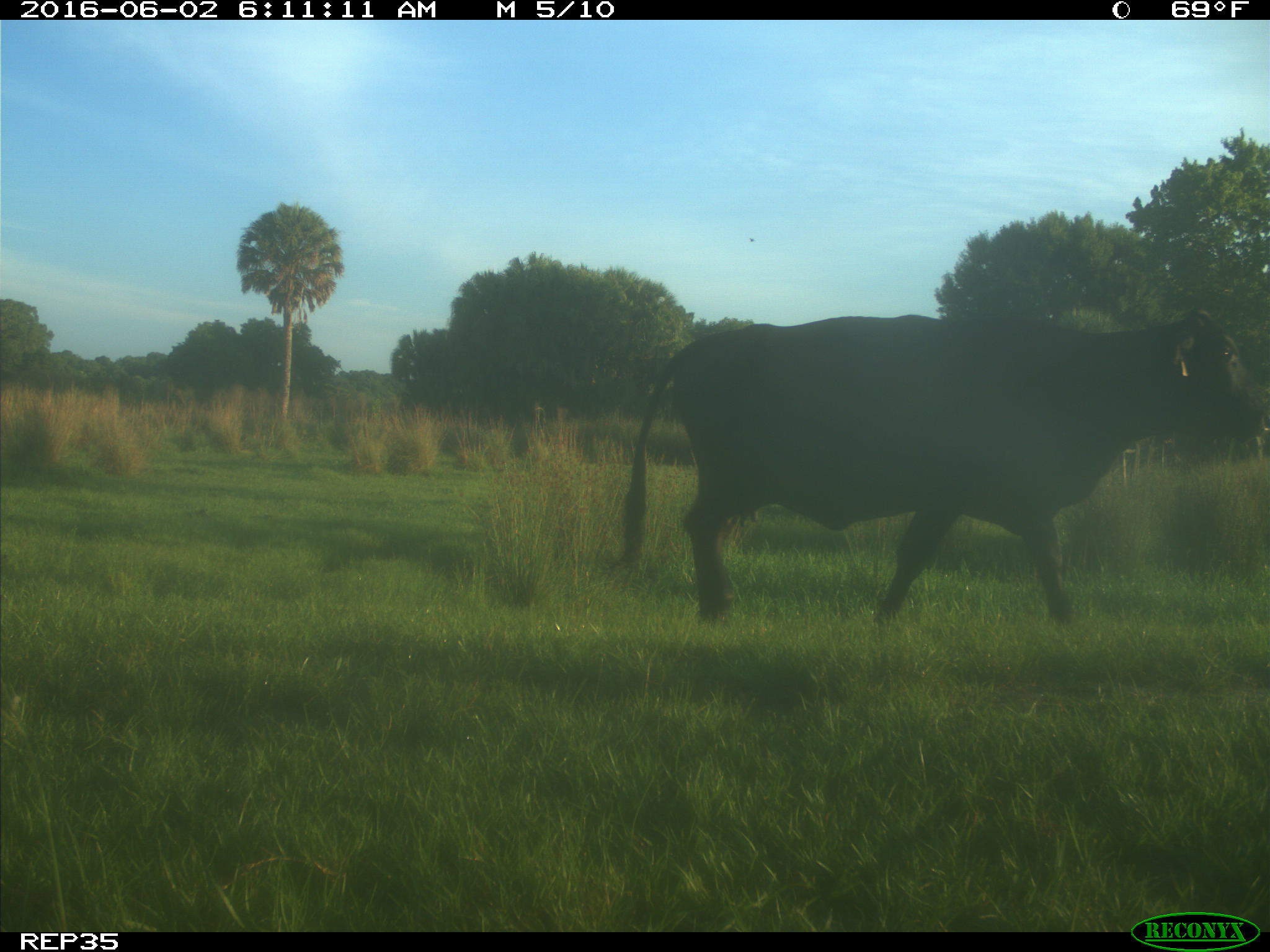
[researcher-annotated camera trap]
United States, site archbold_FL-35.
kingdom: Animalia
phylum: Chordata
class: Mammalia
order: Artiodactyla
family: Bovidae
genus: Bos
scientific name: Bos taurus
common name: domestic cow